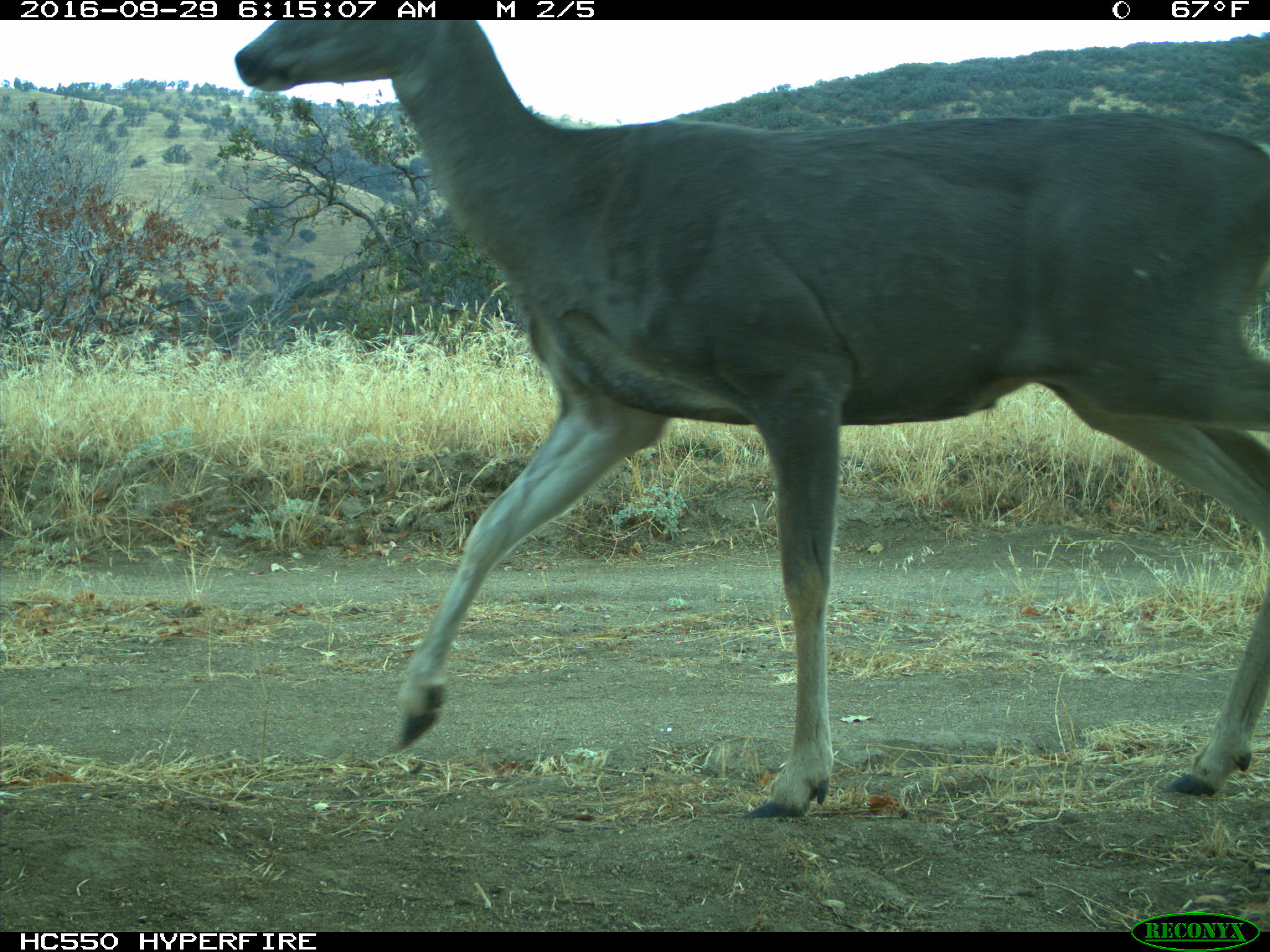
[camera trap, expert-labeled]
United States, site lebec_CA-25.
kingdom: Animalia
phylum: Chordata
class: Mammalia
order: Artiodactyla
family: Cervidae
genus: Odocoileus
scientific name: Odocoileus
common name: deer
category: unidentified deer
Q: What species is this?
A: Unidentified deer (deer) (Odocoileus).